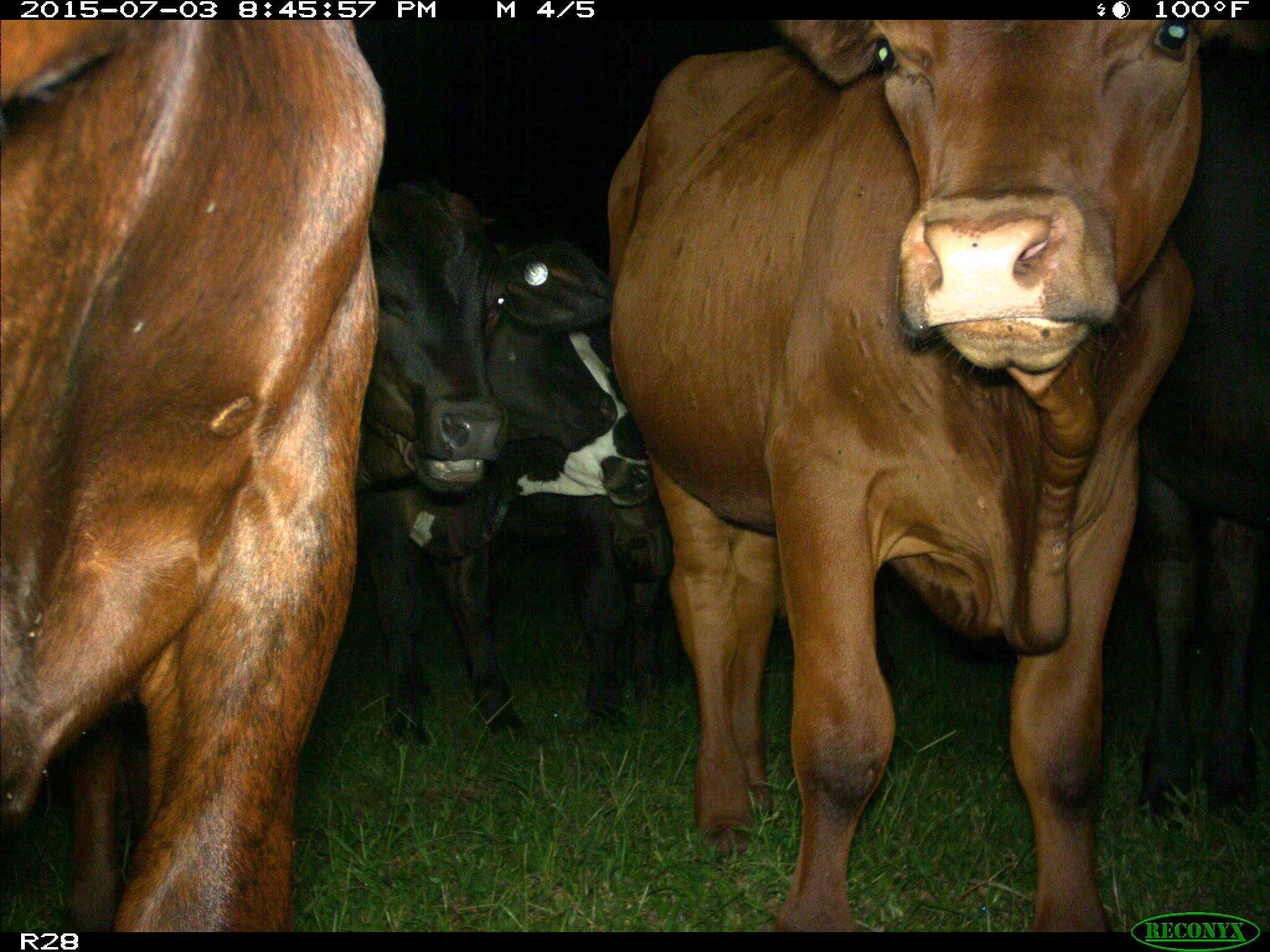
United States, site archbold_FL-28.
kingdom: Animalia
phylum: Chordata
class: Mammalia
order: Artiodactyla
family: Bovidae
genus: Bos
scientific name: Bos taurus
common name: domestic cow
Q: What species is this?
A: Bos taurus (domestic cow).